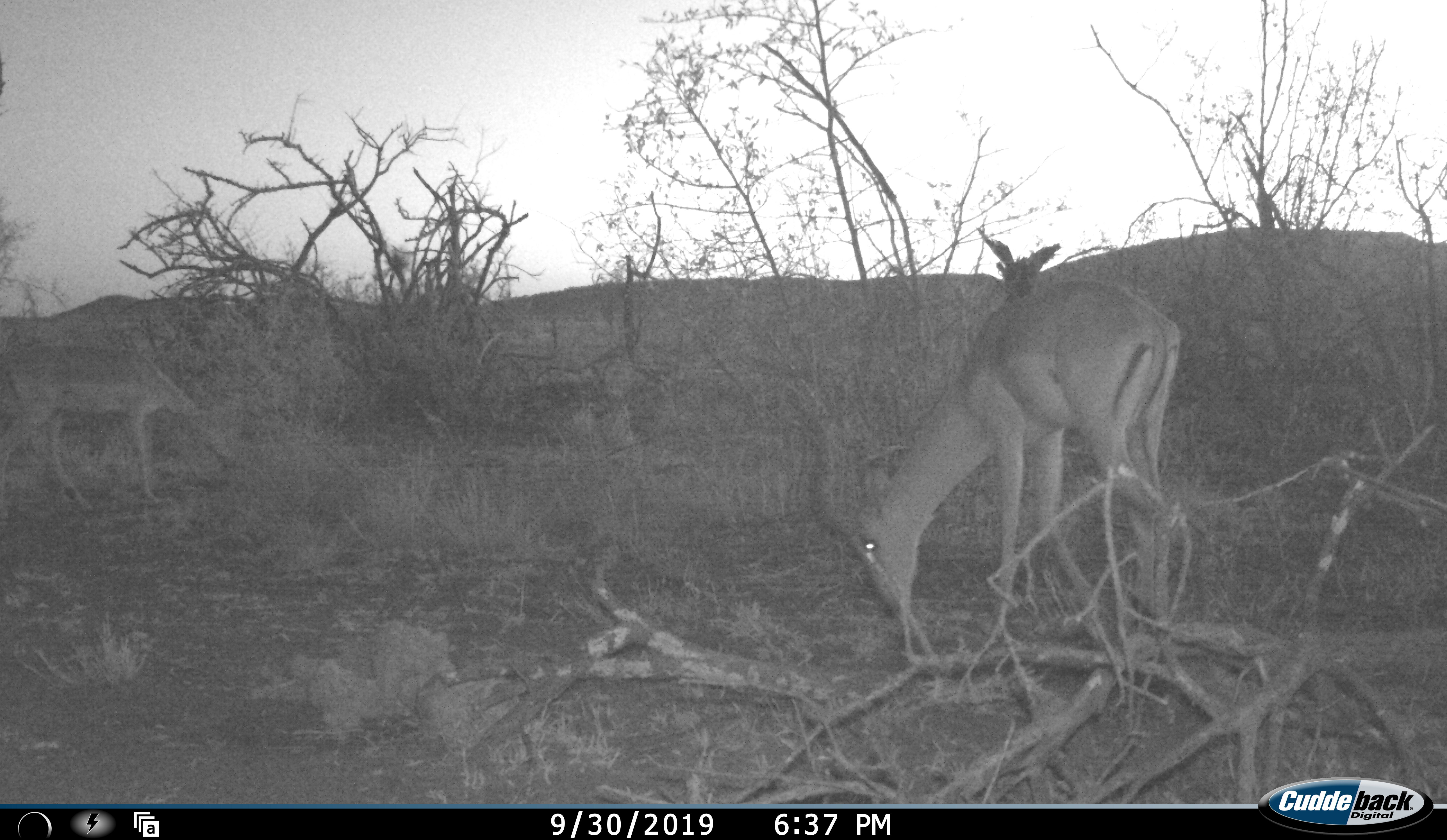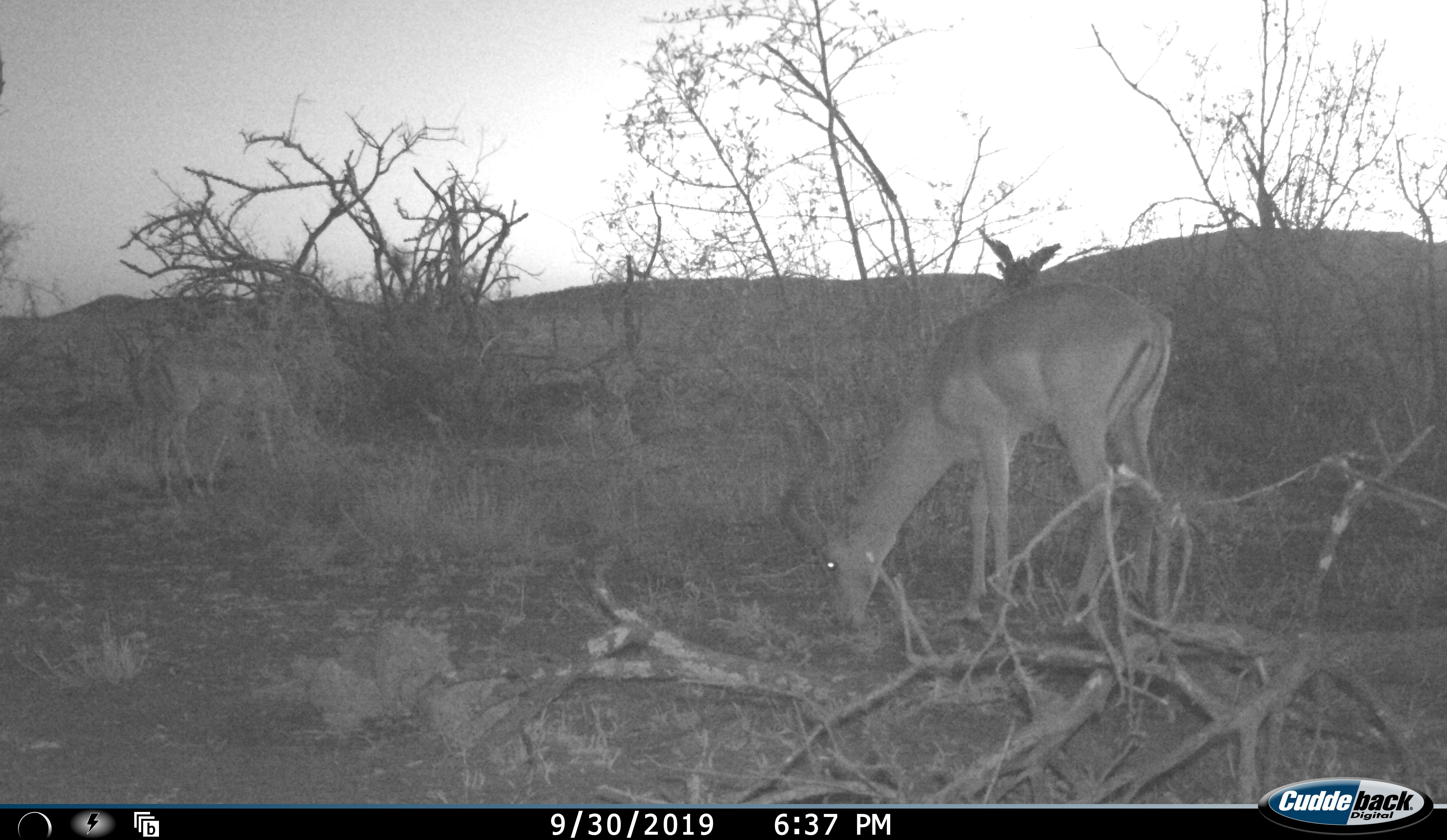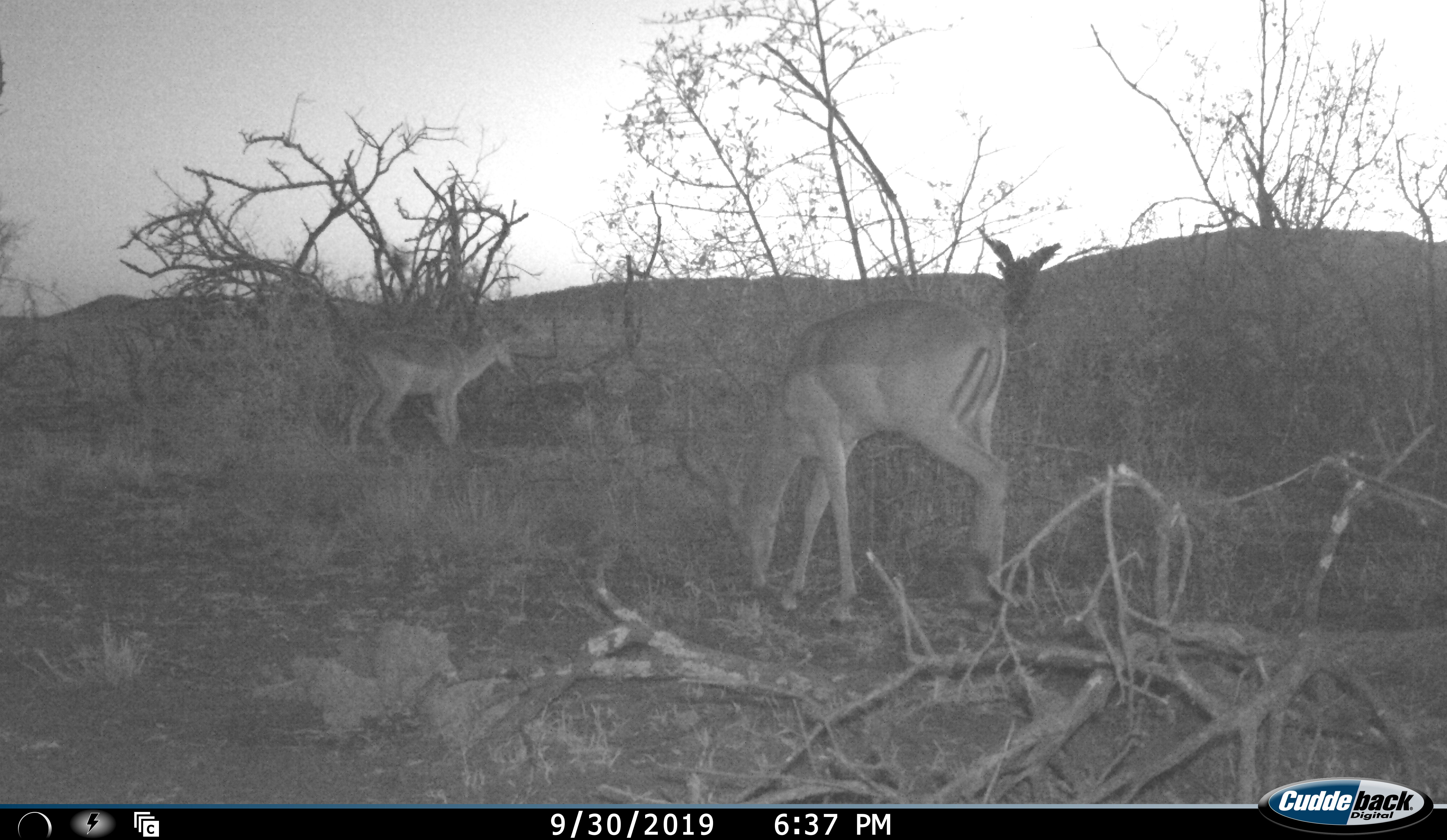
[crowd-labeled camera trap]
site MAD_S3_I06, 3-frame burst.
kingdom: Animalia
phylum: Chordata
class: Mammalia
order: Artiodactyla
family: Bovidae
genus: Aepyceros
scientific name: Aepyceros melampus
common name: impala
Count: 2.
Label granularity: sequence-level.